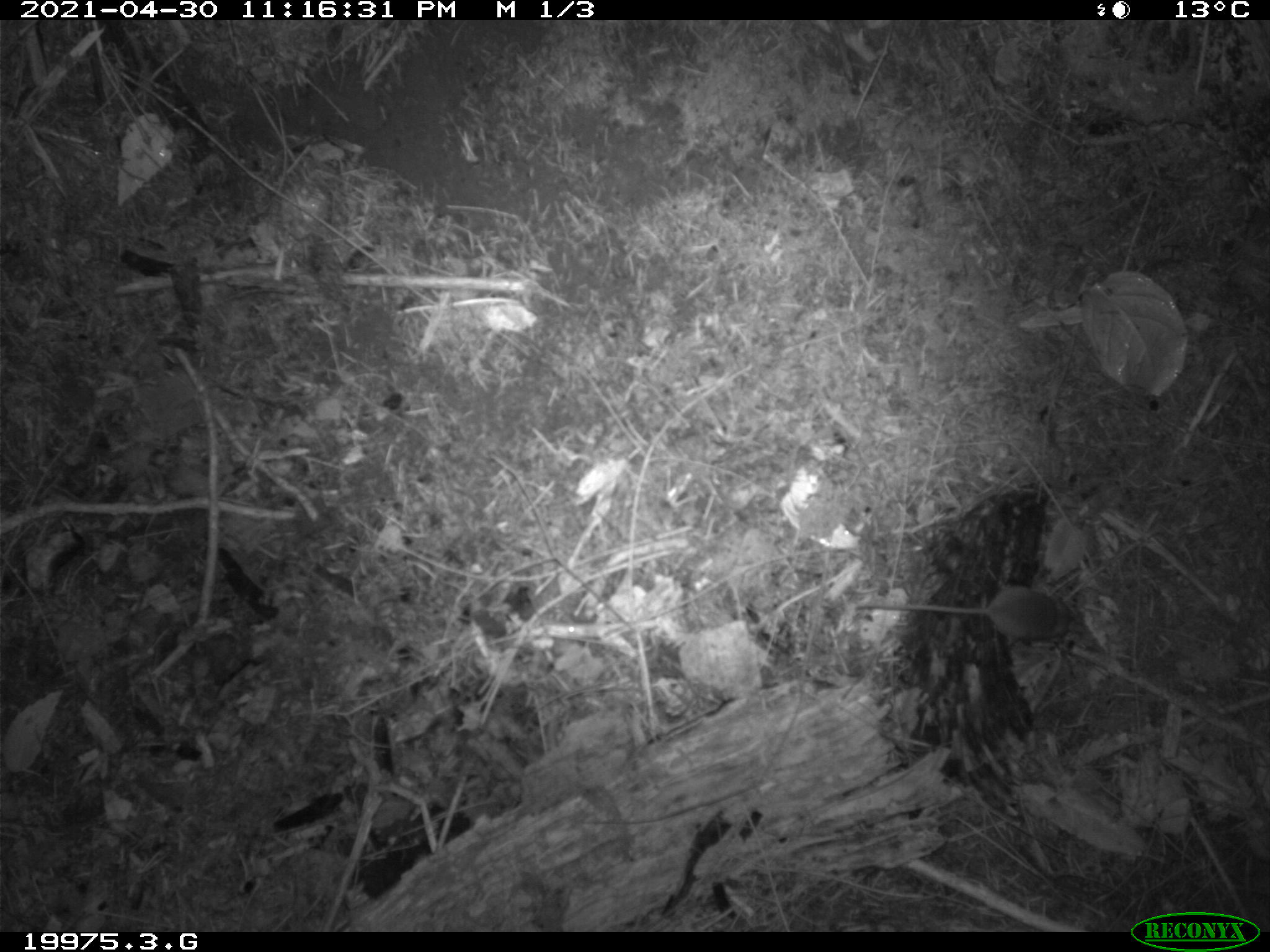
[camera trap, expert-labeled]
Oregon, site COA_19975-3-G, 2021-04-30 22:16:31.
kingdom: Animalia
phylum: Chordata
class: Mammalia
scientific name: Mammalia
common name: small mammal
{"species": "small mammal (Mammalia)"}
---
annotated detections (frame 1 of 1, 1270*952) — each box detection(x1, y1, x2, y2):
small mammal: detection(851, 573, 1086, 649)